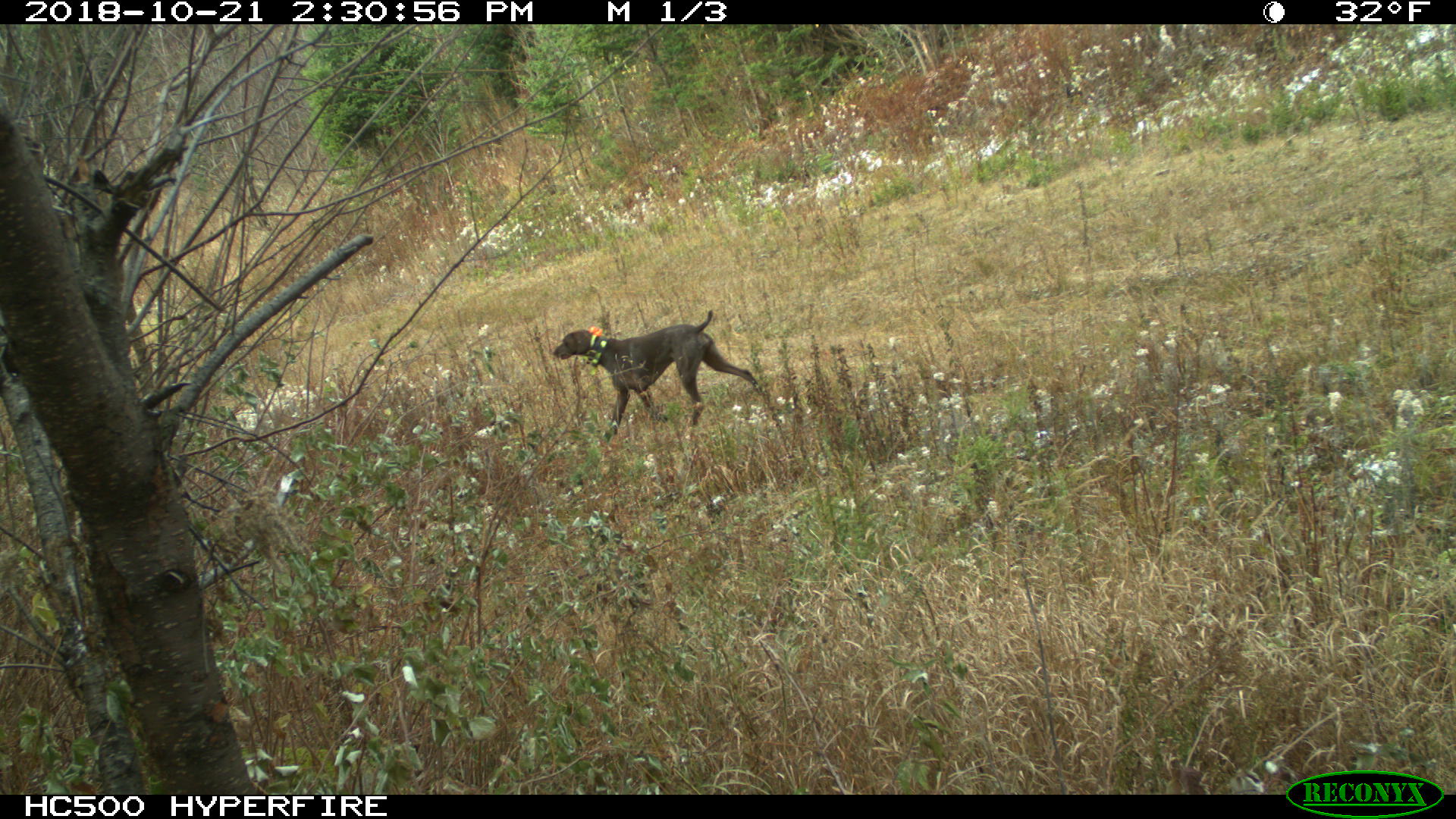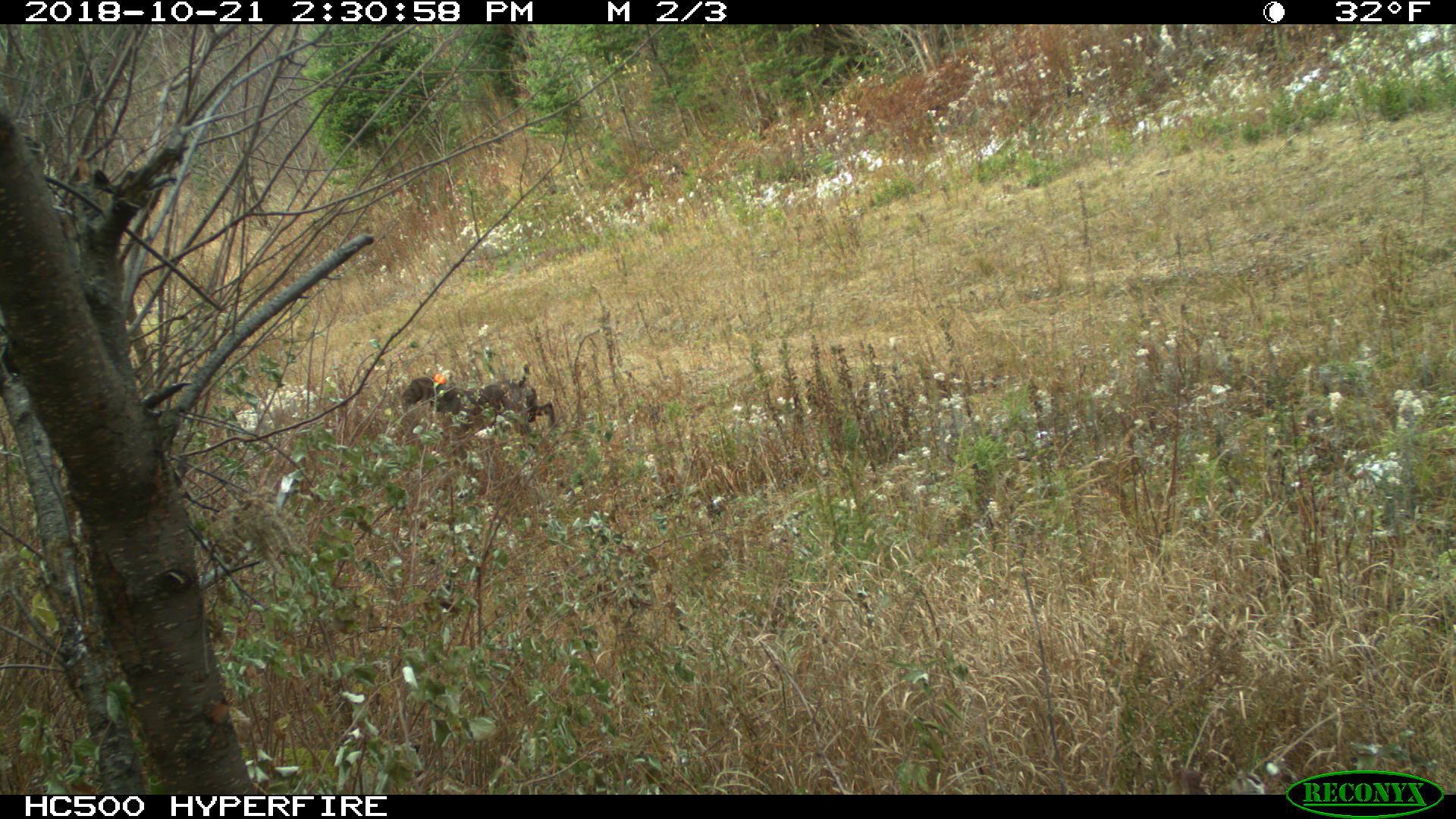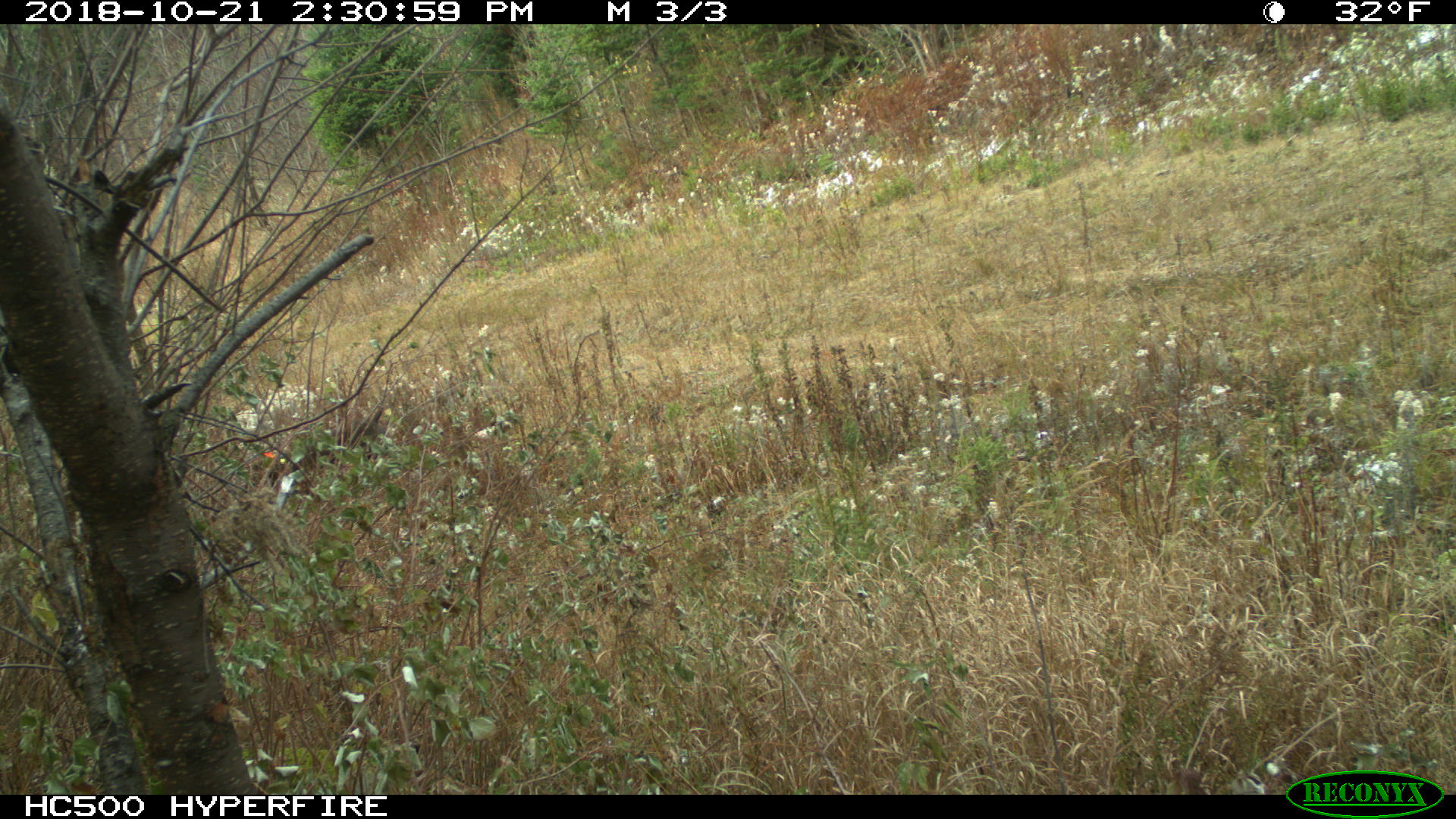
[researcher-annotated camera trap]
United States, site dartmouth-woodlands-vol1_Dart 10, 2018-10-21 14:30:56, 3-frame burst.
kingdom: Animalia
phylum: Chordata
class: Mammalia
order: Carnivora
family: Canidae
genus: Canis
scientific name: Canis familiaris familiaris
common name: domestic dog